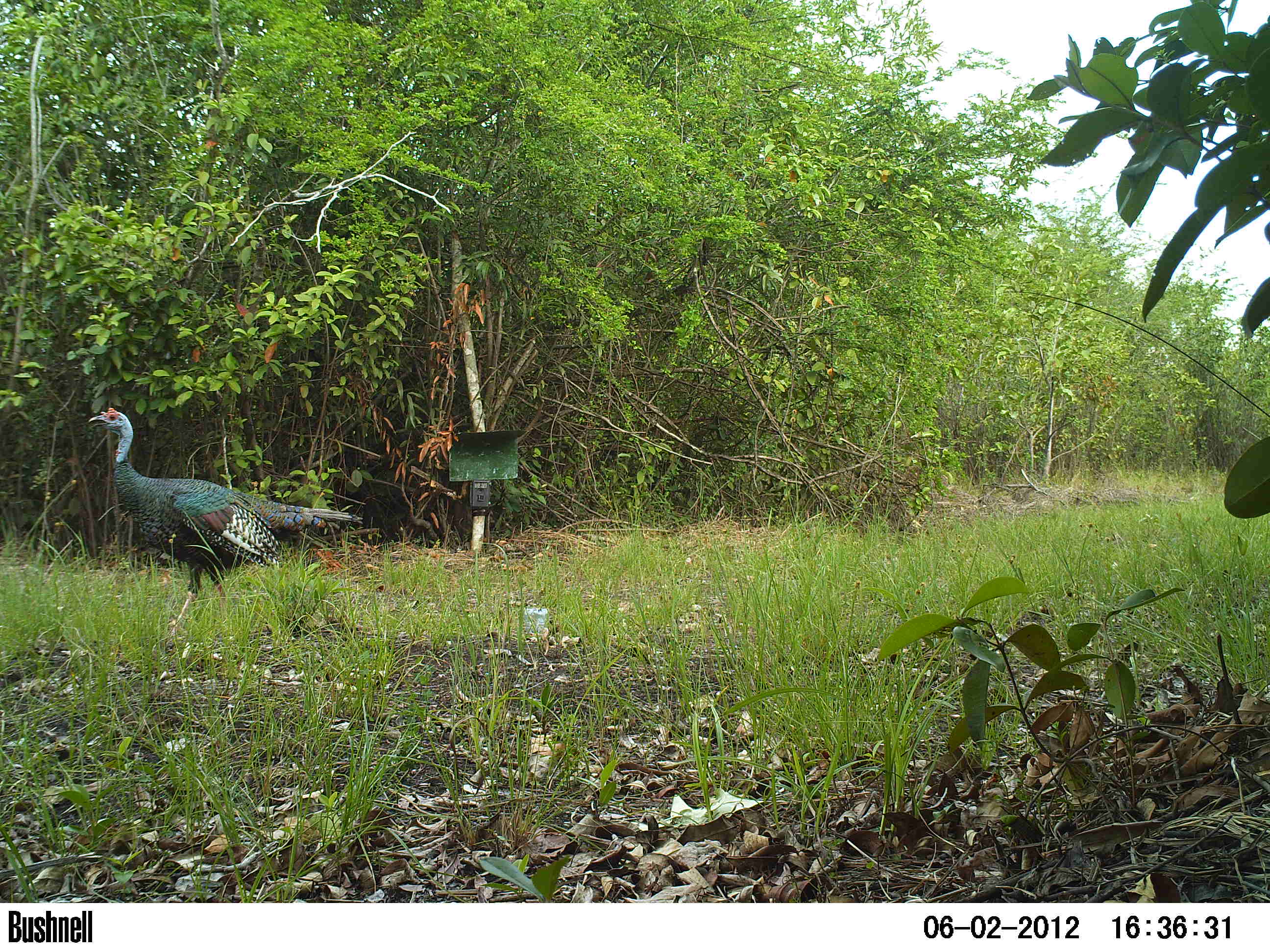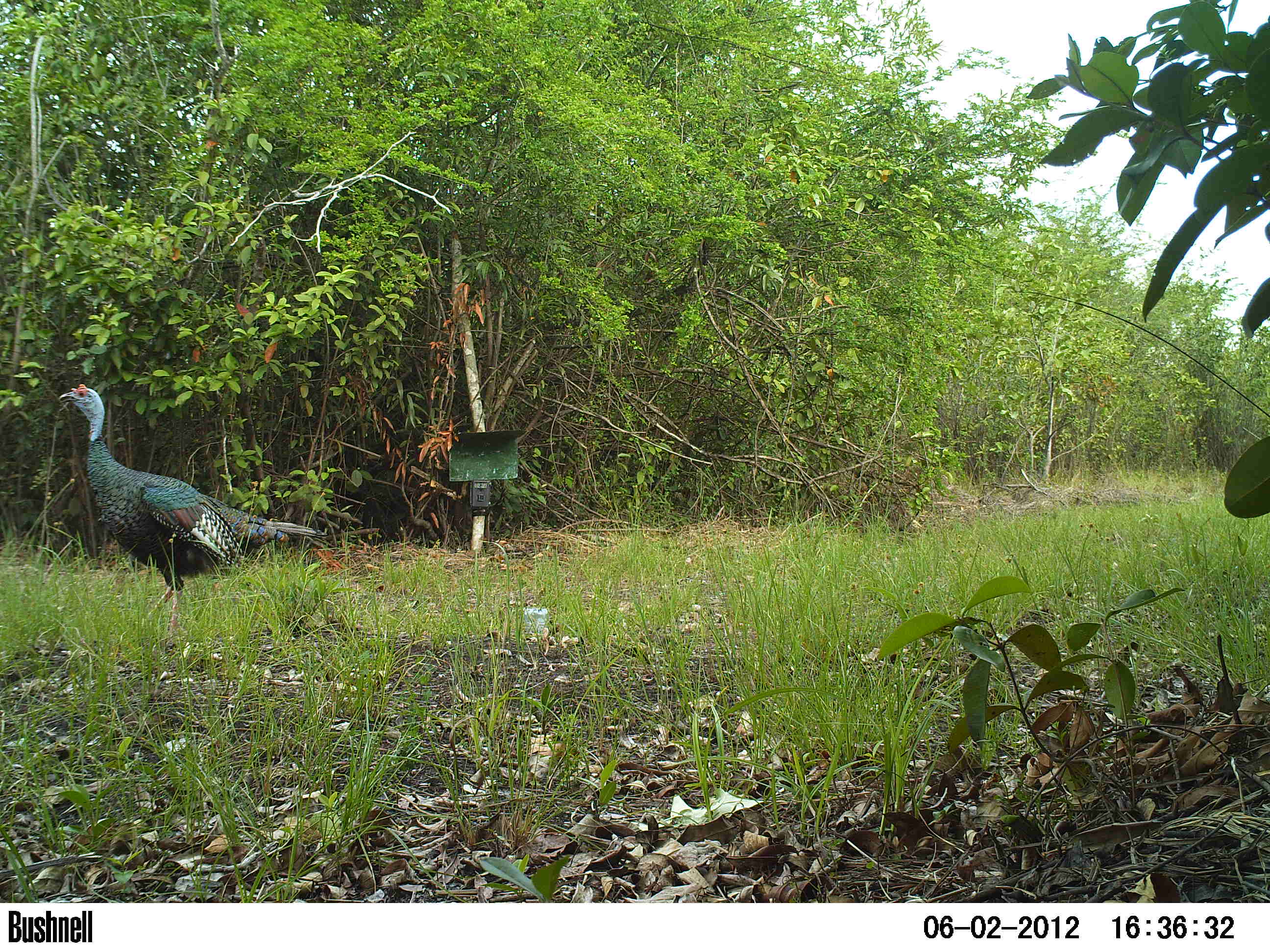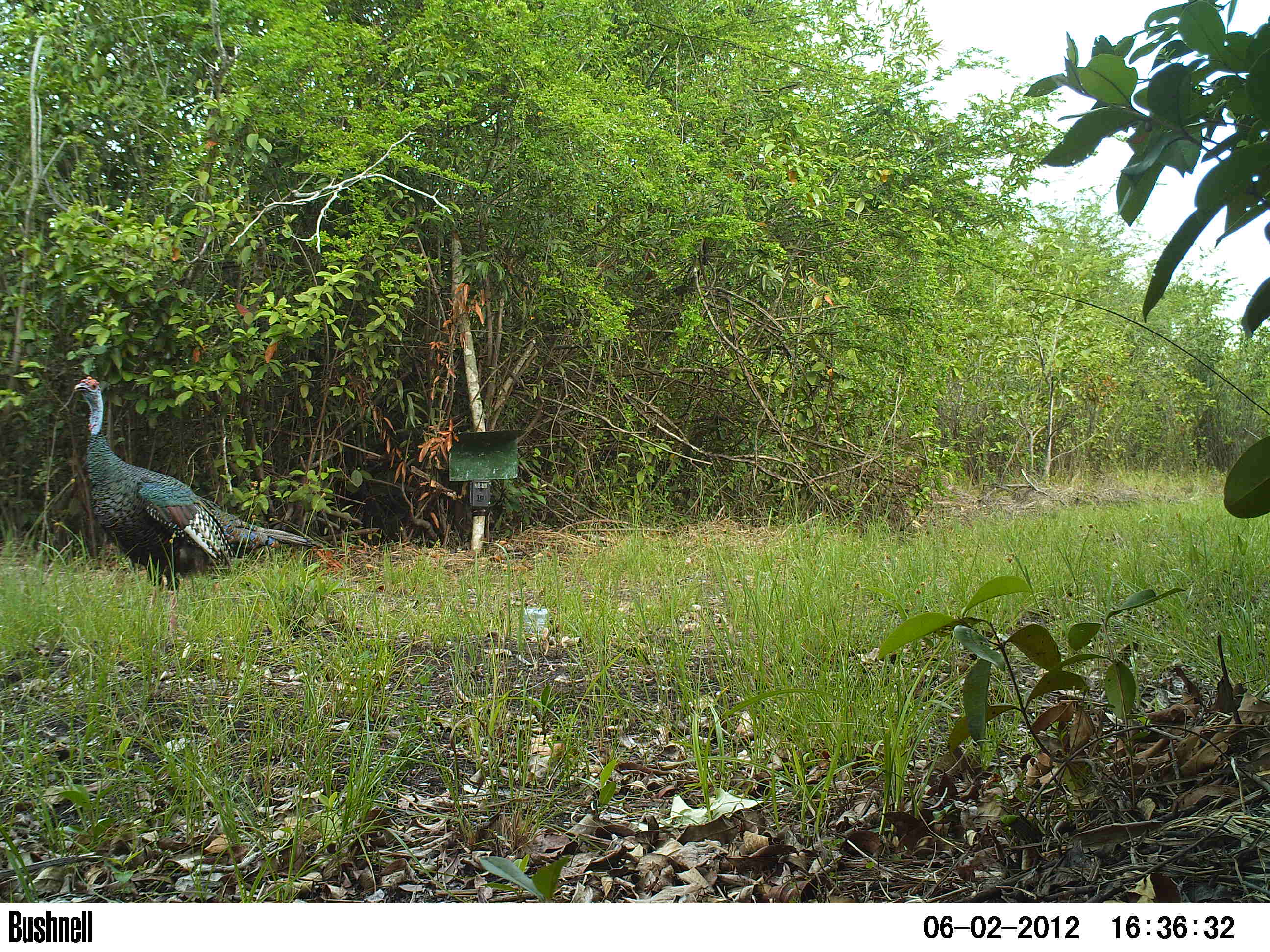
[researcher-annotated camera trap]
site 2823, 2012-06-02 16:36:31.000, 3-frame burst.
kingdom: Animalia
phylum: Chordata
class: Aves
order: Galliformes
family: Phasianidae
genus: Meleagris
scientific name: Meleagris ocellata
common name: ocellated turkey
Meleagris ocellata (ocellated turkey), count 1, age adult.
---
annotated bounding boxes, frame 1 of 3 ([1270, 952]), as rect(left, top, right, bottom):
meleagris ocellata: rect(88, 407, 362, 645)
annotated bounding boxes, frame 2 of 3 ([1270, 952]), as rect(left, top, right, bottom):
meleagris ocellata: rect(59, 383, 328, 636)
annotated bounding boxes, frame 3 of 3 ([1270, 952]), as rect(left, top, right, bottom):
meleagris ocellata: rect(58, 376, 316, 635)